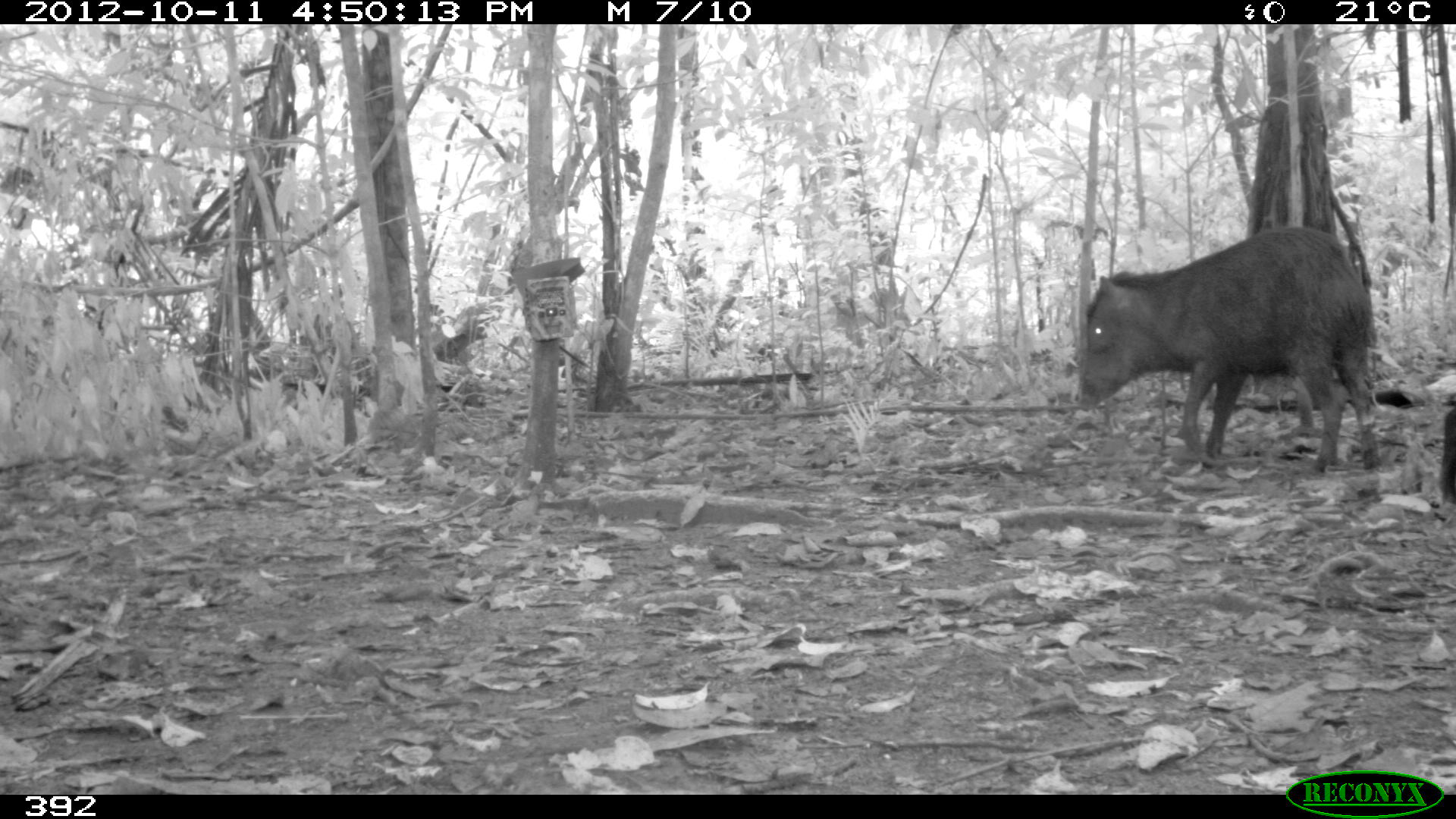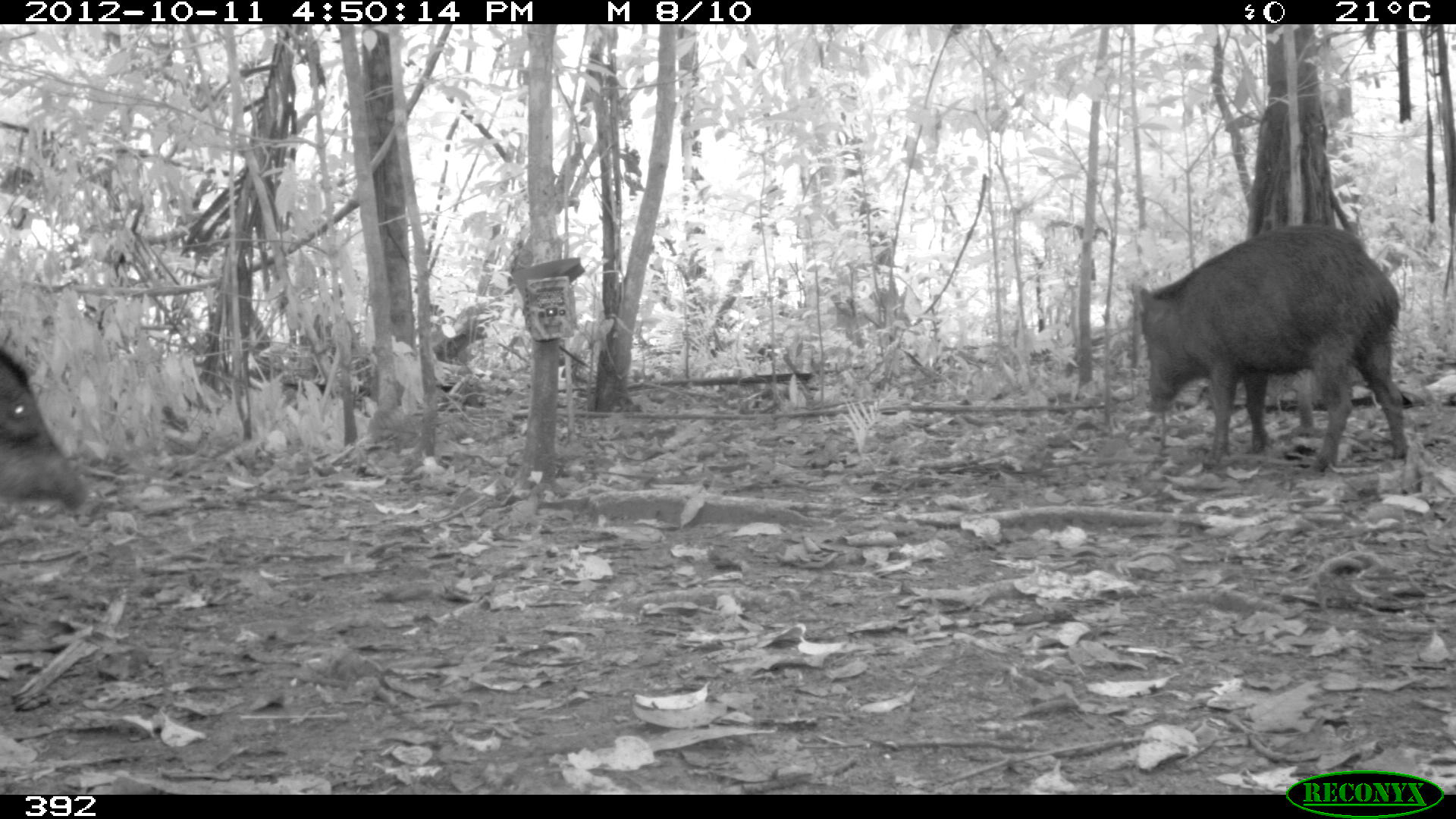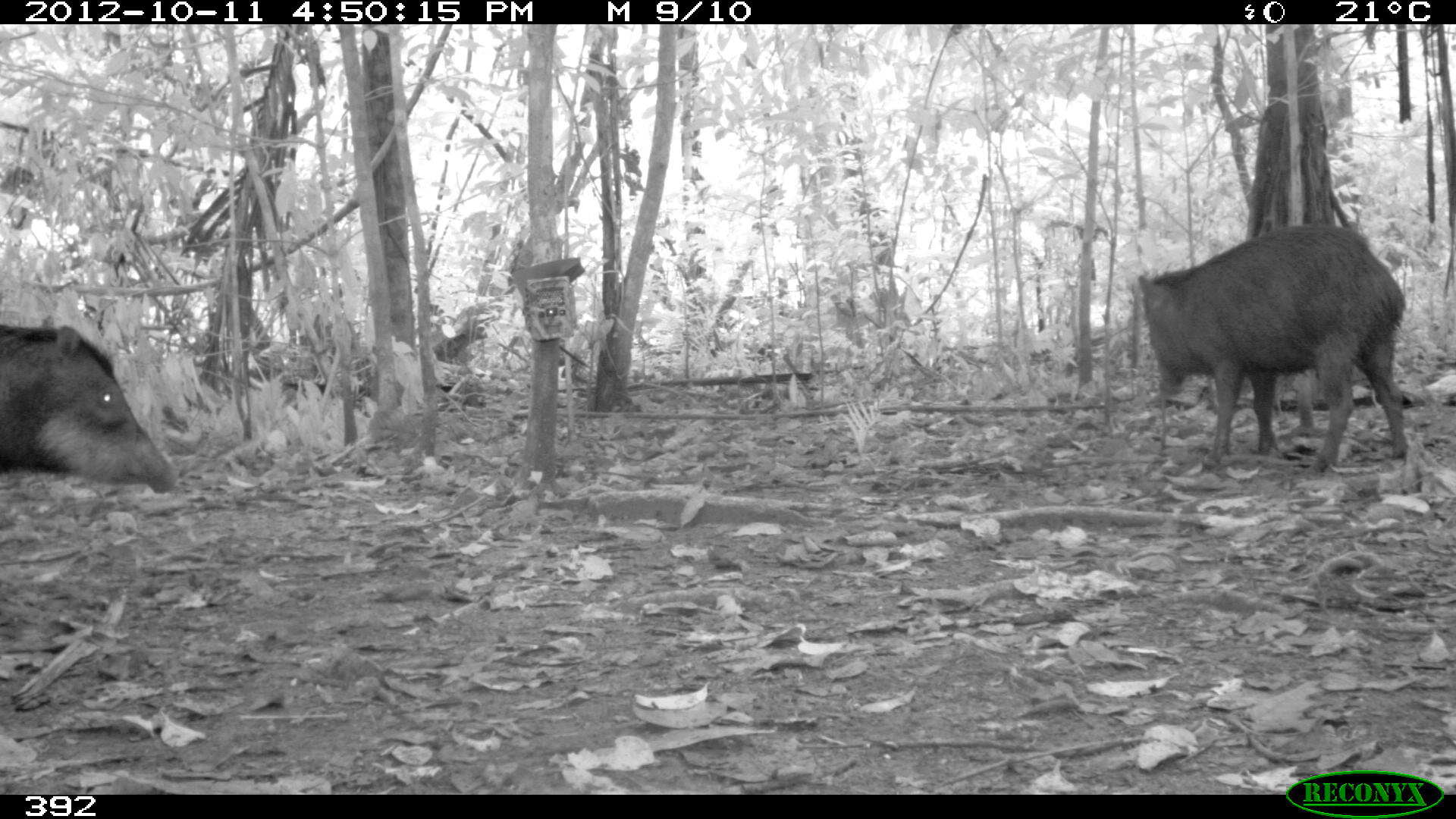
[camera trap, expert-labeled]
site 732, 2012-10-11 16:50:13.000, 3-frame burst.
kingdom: Animalia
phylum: Chordata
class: Mammalia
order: Artiodactyla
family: Tayassuidae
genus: Tayassu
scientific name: Tayassu pecari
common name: white-lipped peccary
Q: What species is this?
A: Tayassu pecari (white-lipped peccary).